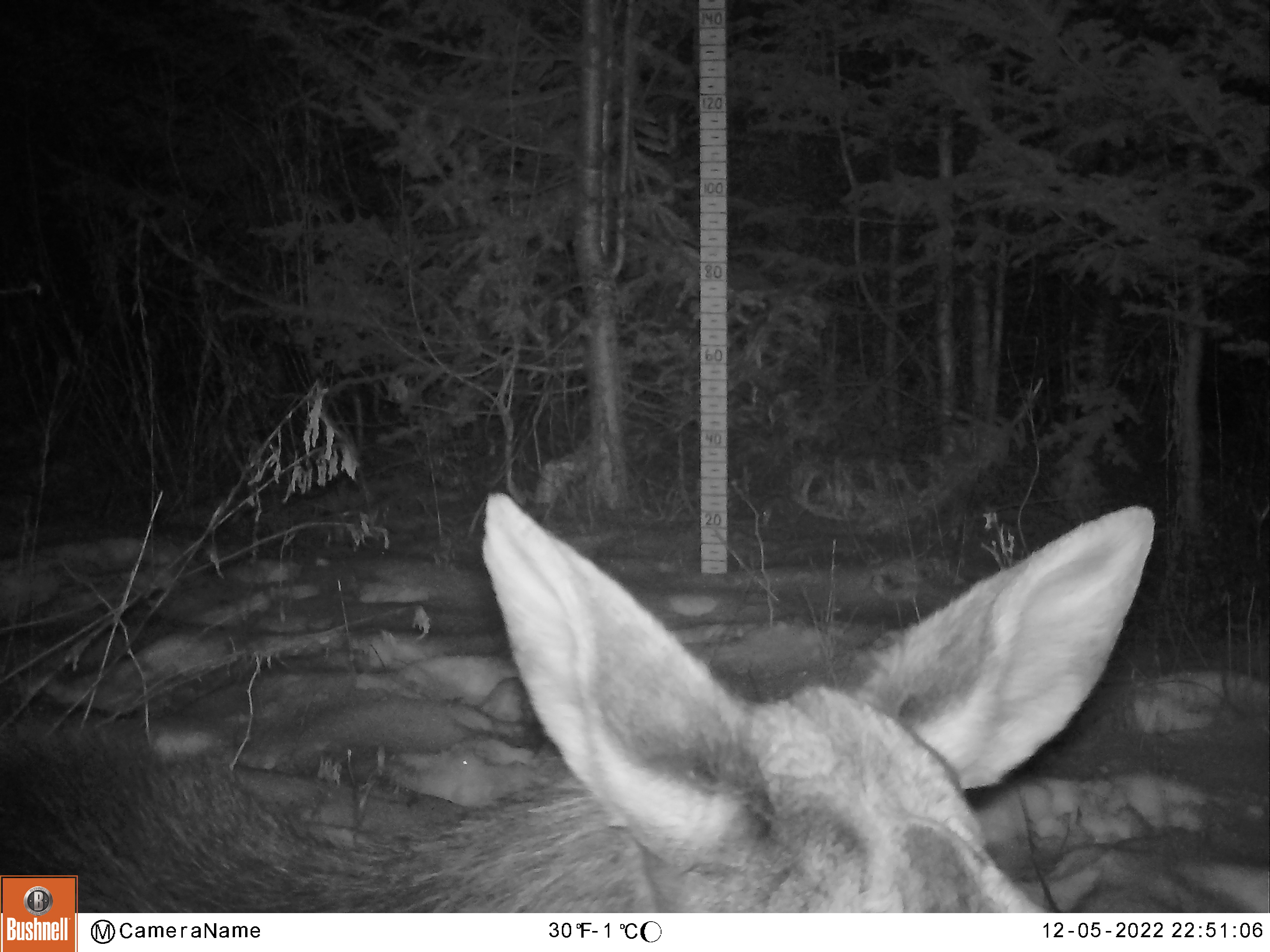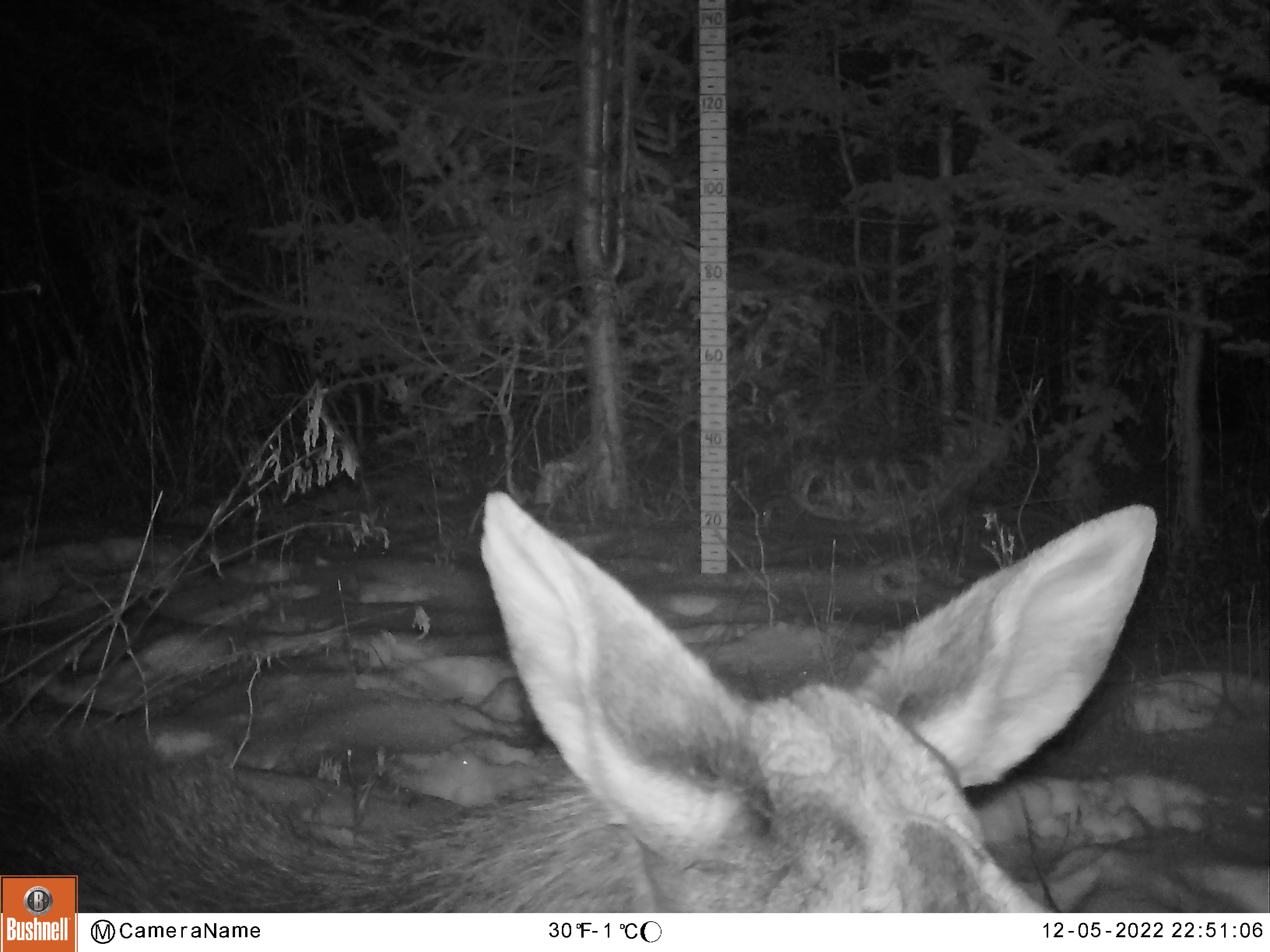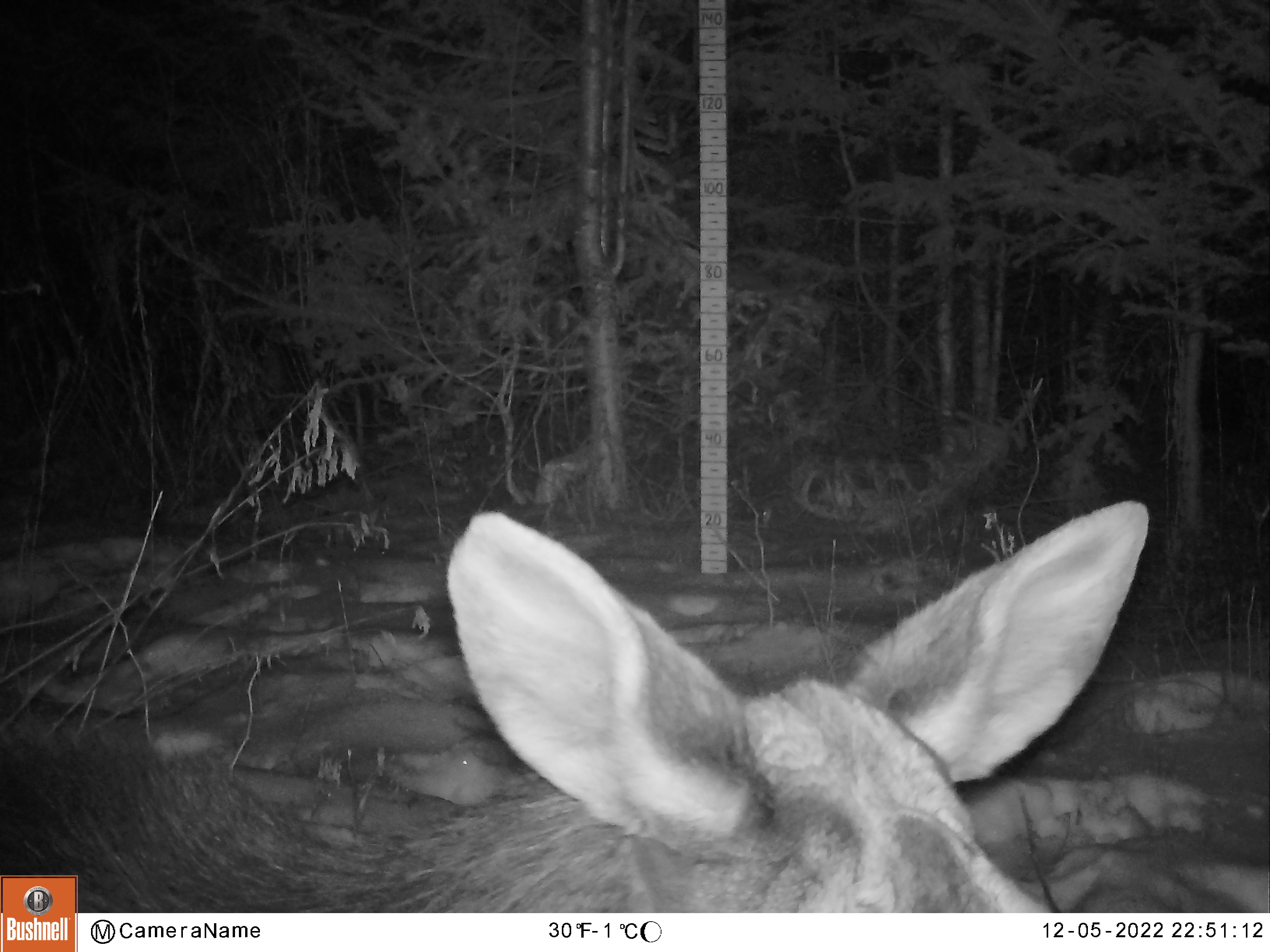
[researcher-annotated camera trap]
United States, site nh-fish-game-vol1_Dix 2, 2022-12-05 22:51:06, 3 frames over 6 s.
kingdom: Animalia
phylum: Chordata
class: Mammalia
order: Artiodactyla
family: Cervidae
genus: Alces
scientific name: Alces alces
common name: moose